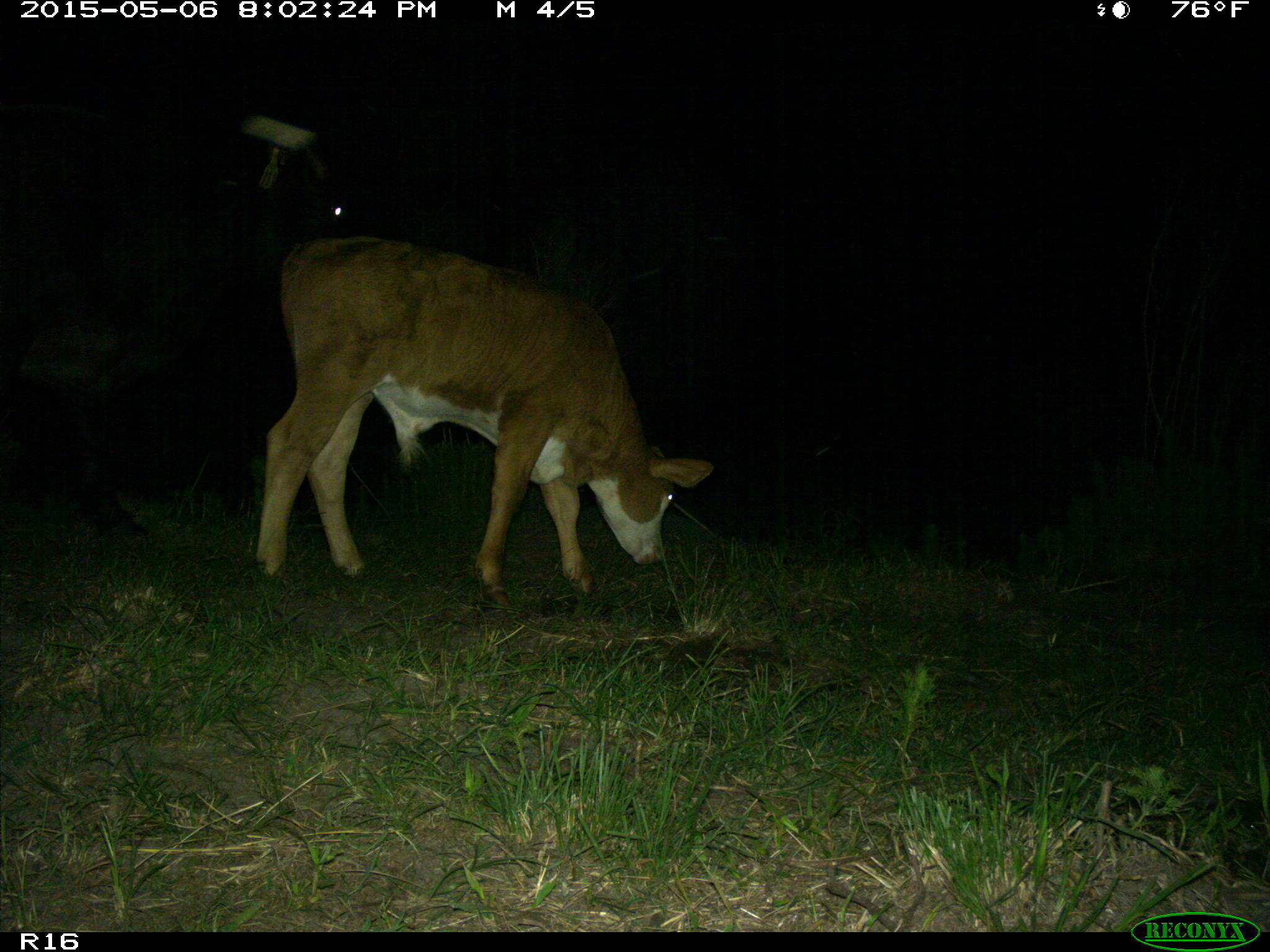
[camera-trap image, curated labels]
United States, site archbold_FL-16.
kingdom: Animalia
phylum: Chordata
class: Mammalia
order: Artiodactyla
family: Bovidae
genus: Bos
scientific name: Bos taurus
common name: domestic cow